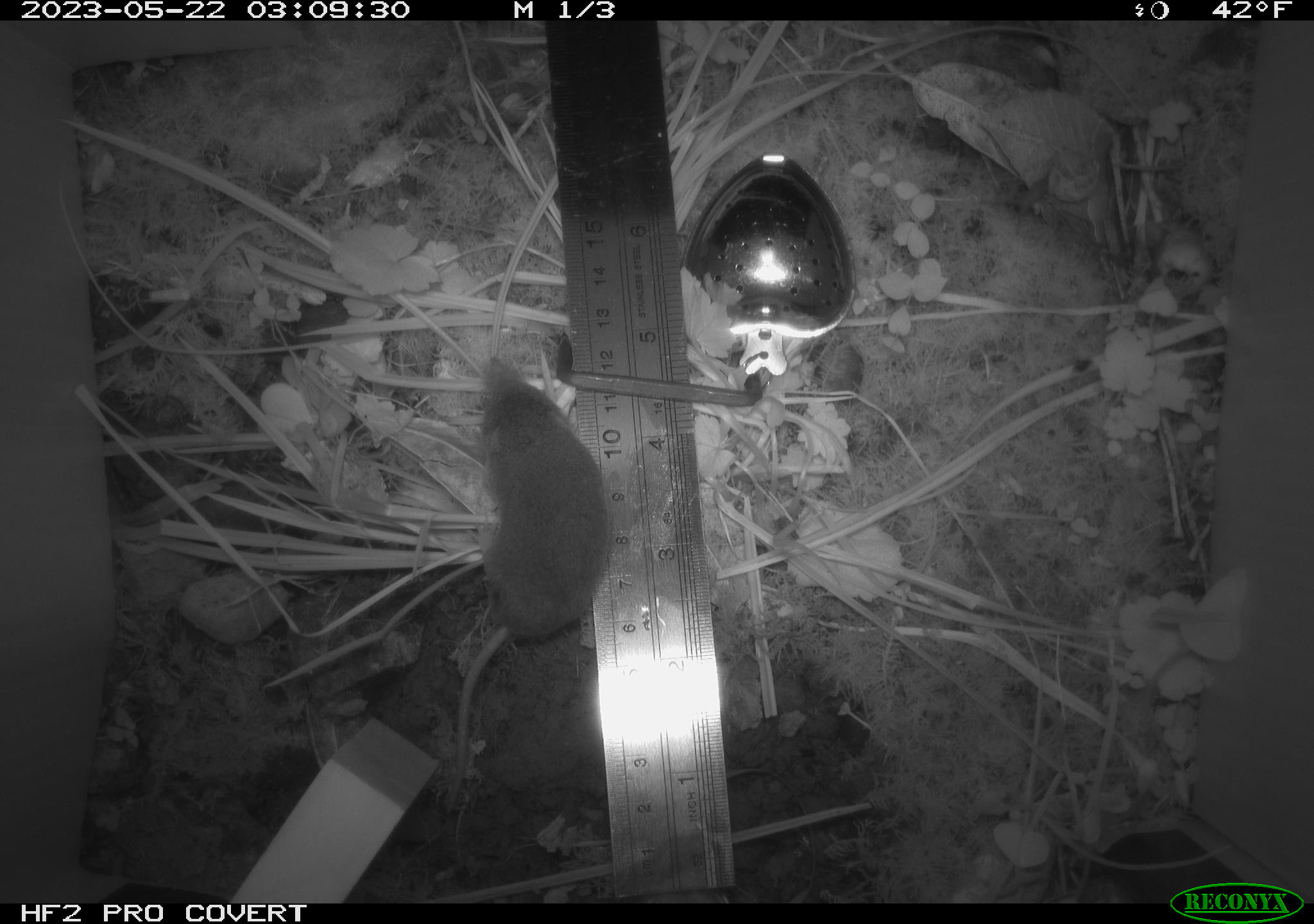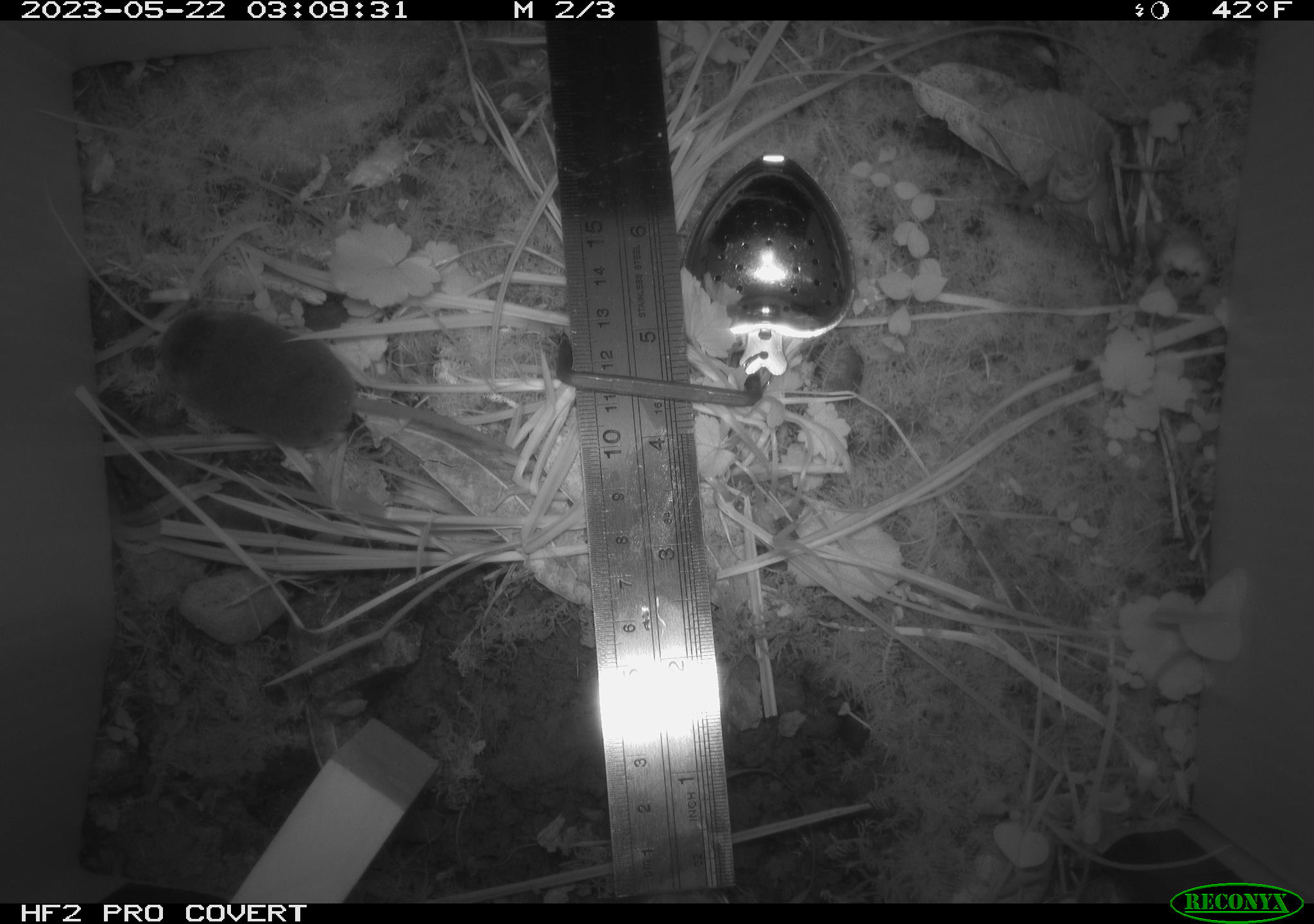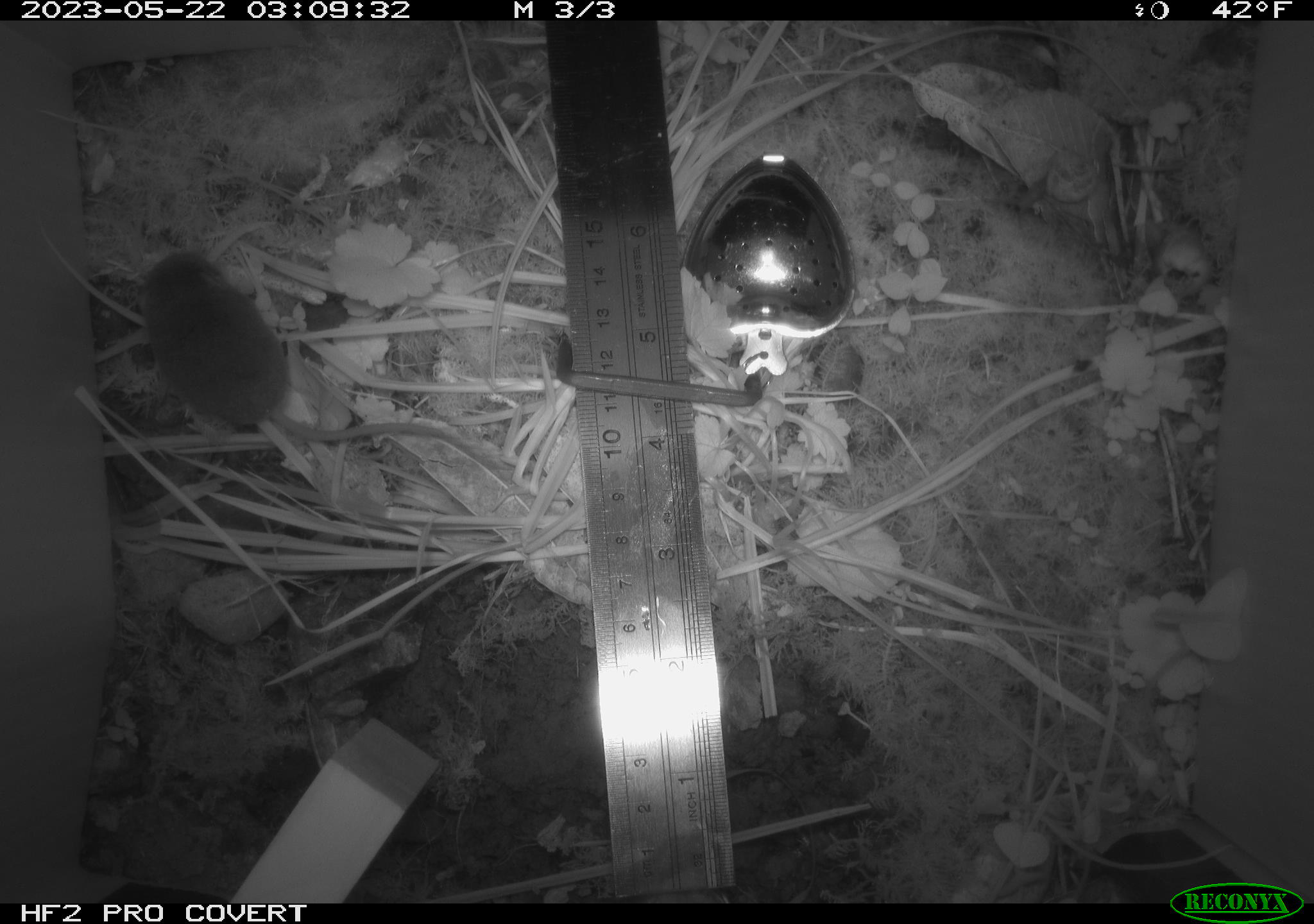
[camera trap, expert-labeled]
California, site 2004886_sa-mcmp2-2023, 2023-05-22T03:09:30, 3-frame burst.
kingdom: Animalia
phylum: Chordata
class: Mammalia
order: Eulipotyphla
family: Soricidae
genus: Sorex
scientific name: Sorex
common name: long-tailed shrew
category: sorex species